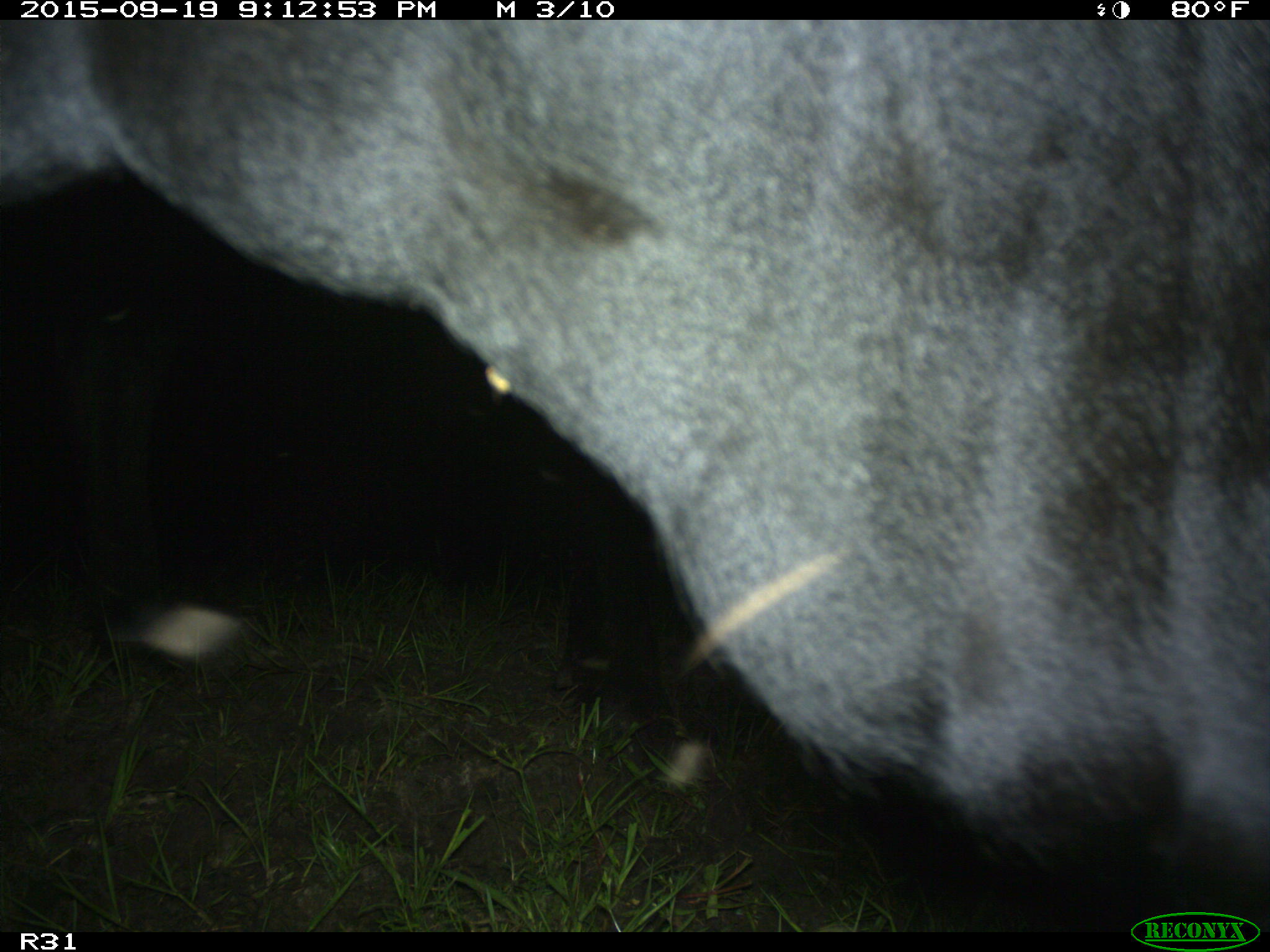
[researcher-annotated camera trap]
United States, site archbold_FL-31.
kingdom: Animalia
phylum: Chordata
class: Mammalia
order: Artiodactyla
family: Bovidae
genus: Bos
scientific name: Bos taurus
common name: domestic cow